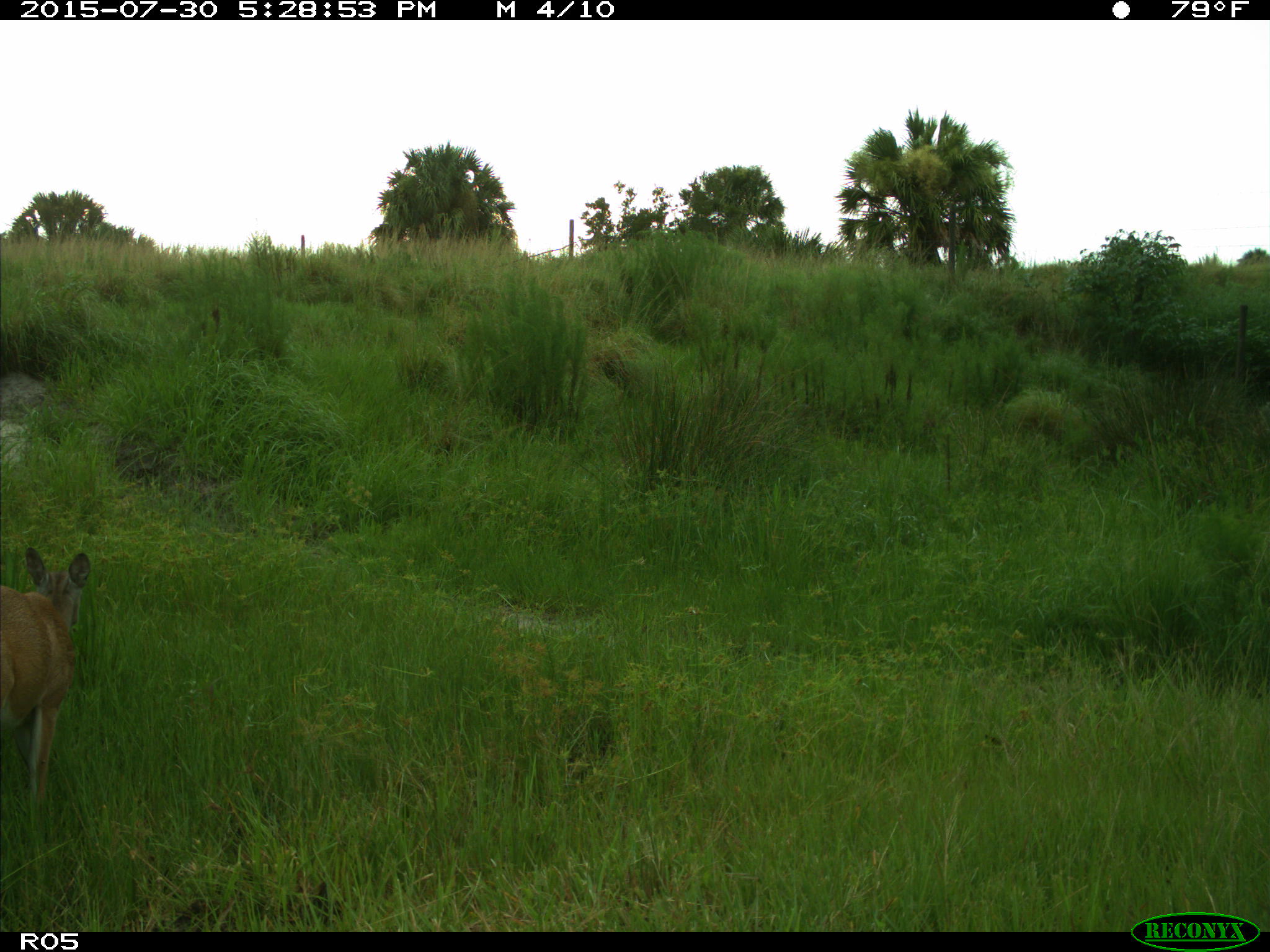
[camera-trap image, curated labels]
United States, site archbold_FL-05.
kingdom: Animalia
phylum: Chordata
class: Mammalia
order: Artiodactyla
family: Cervidae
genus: Odocoileus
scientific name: Odocoileus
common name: deer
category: unidentified deer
Unidentified deer (deer) (Odocoileus).